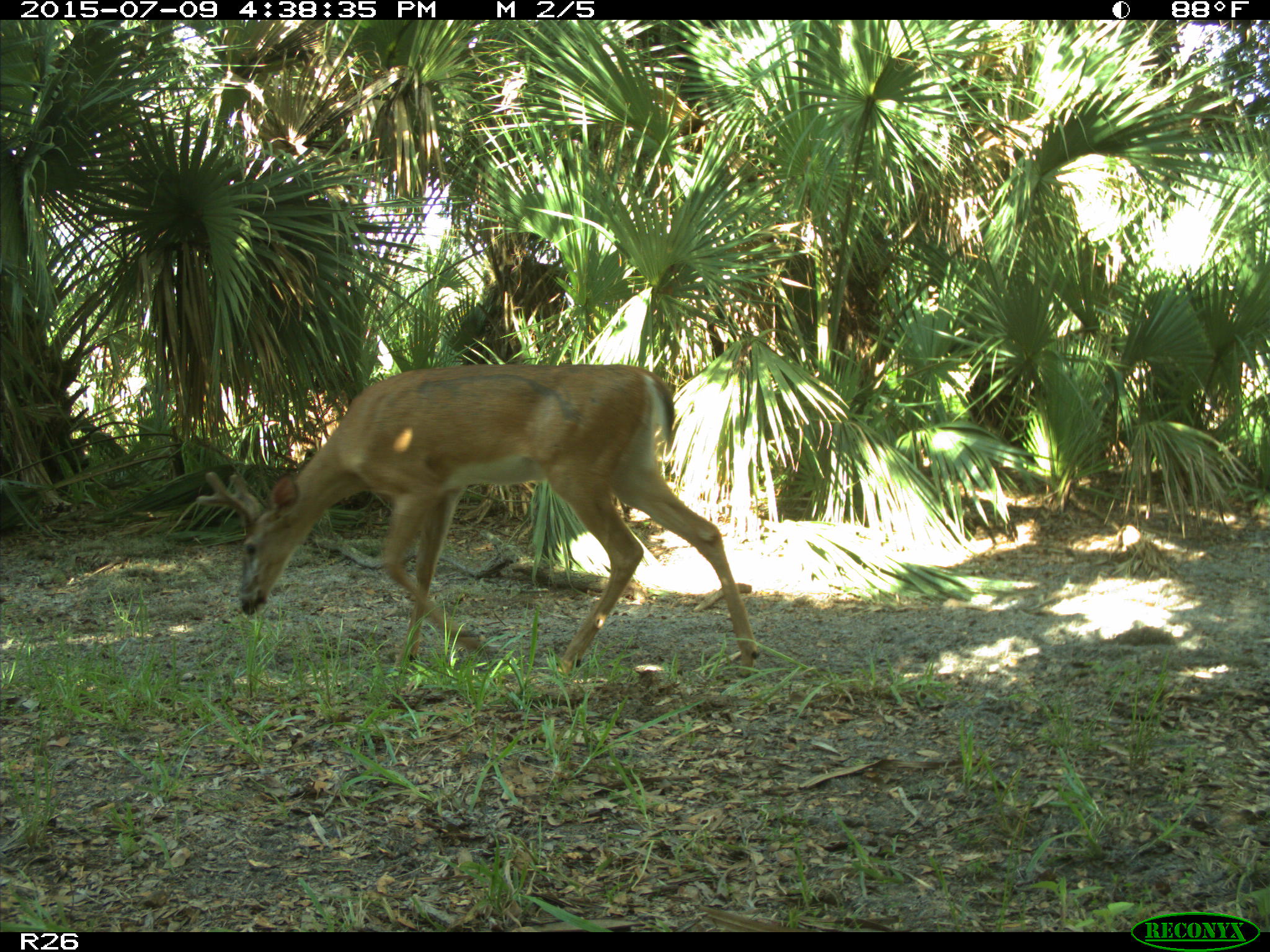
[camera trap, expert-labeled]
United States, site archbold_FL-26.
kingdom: Animalia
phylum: Chordata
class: Mammalia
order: Artiodactyla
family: Cervidae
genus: Odocoileus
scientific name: Odocoileus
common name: deer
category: unidentified deer